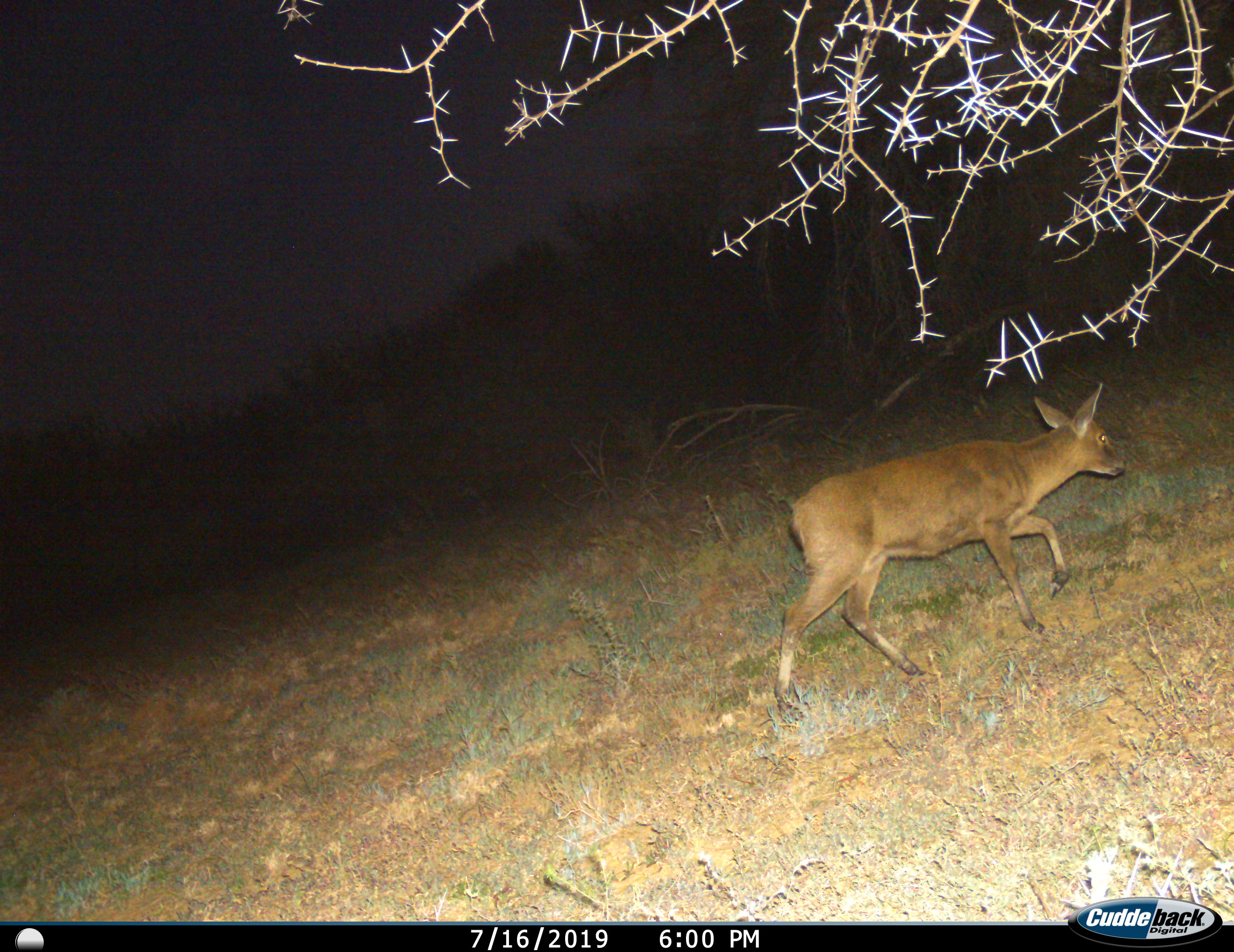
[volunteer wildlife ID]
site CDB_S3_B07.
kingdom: Animalia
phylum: Chordata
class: Mammalia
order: Artiodactyla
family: Bovidae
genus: Sylvicapra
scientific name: Sylvicapra grimmia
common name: common duiker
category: duikercommongrey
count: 1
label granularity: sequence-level